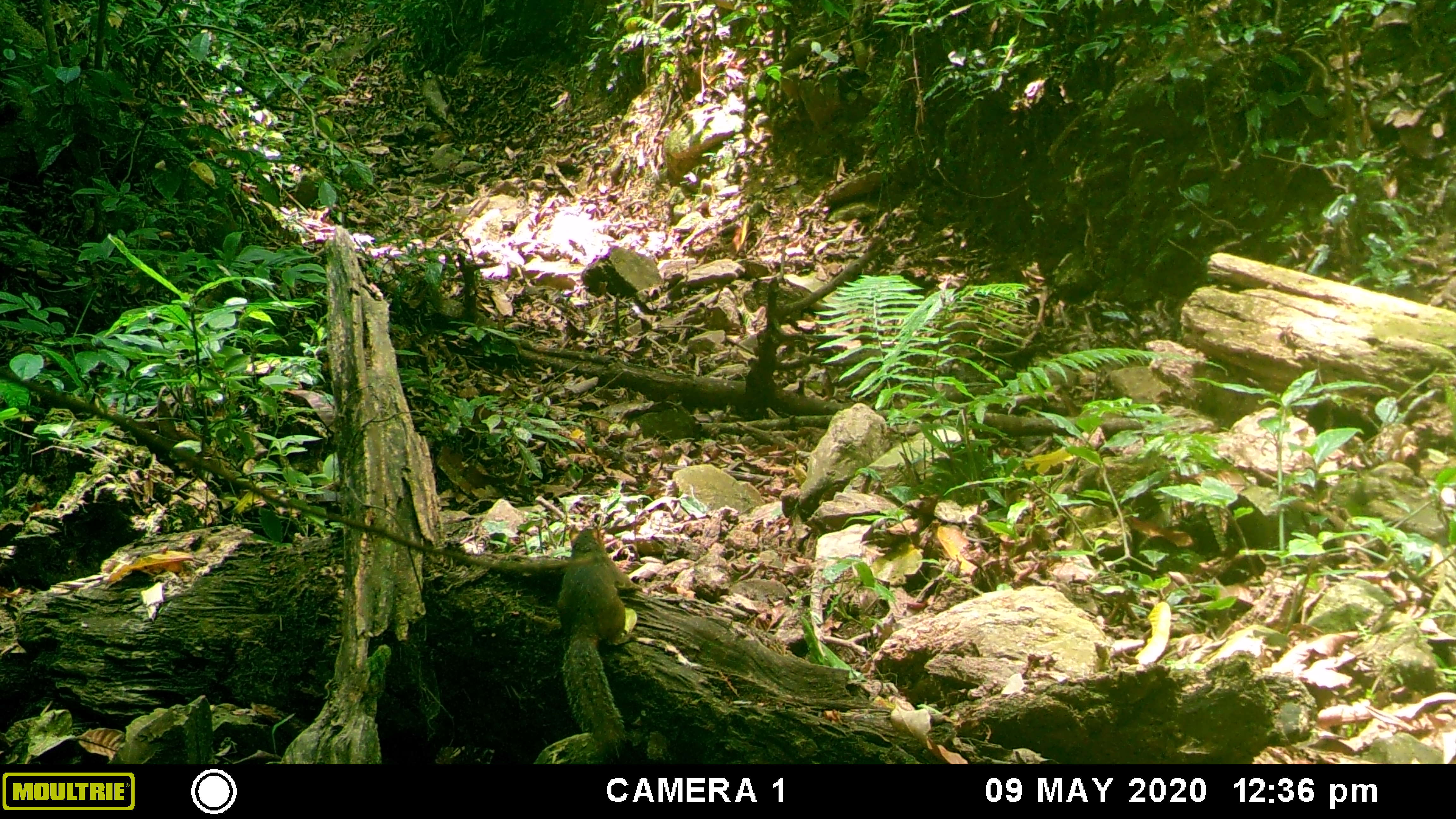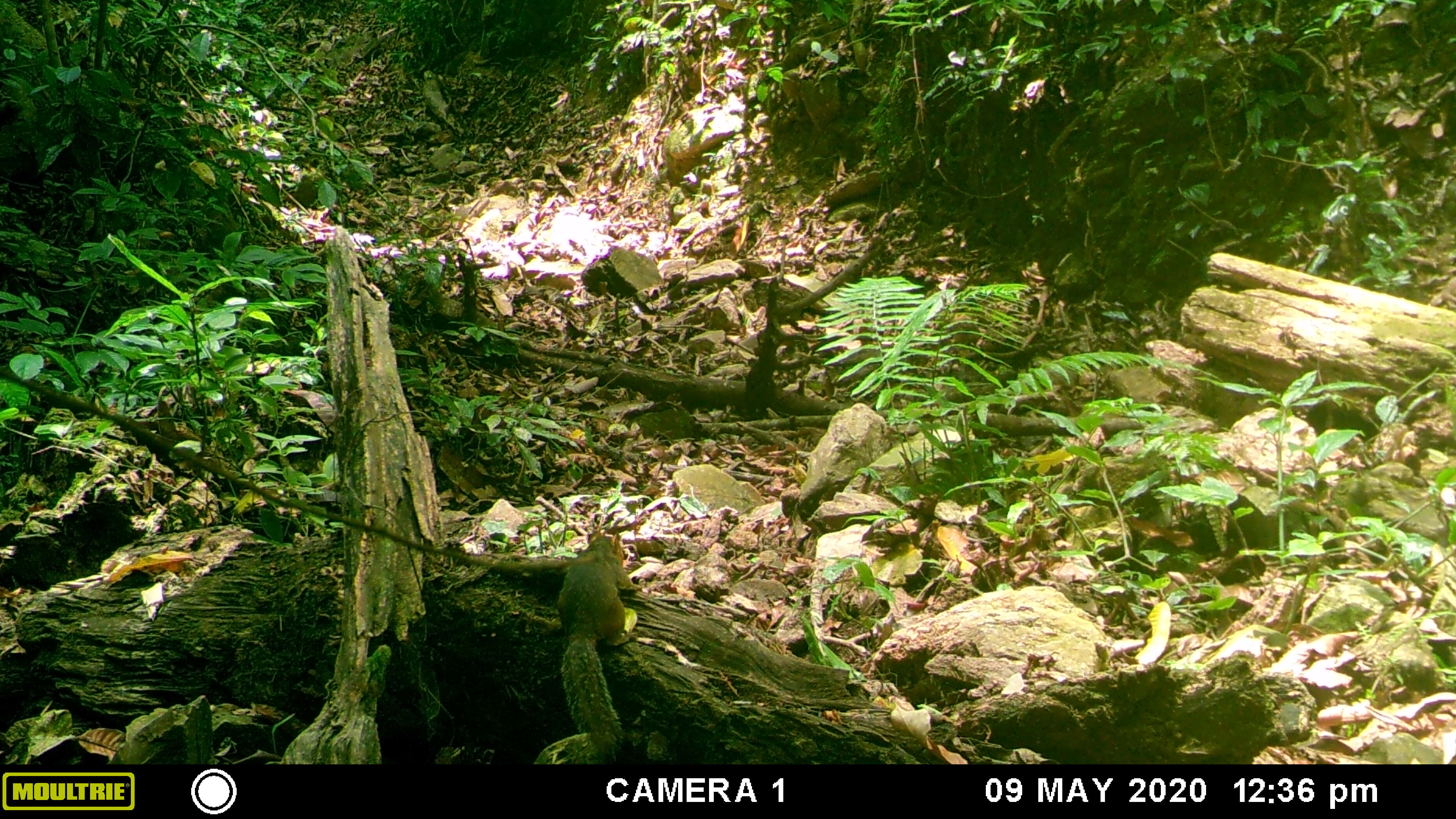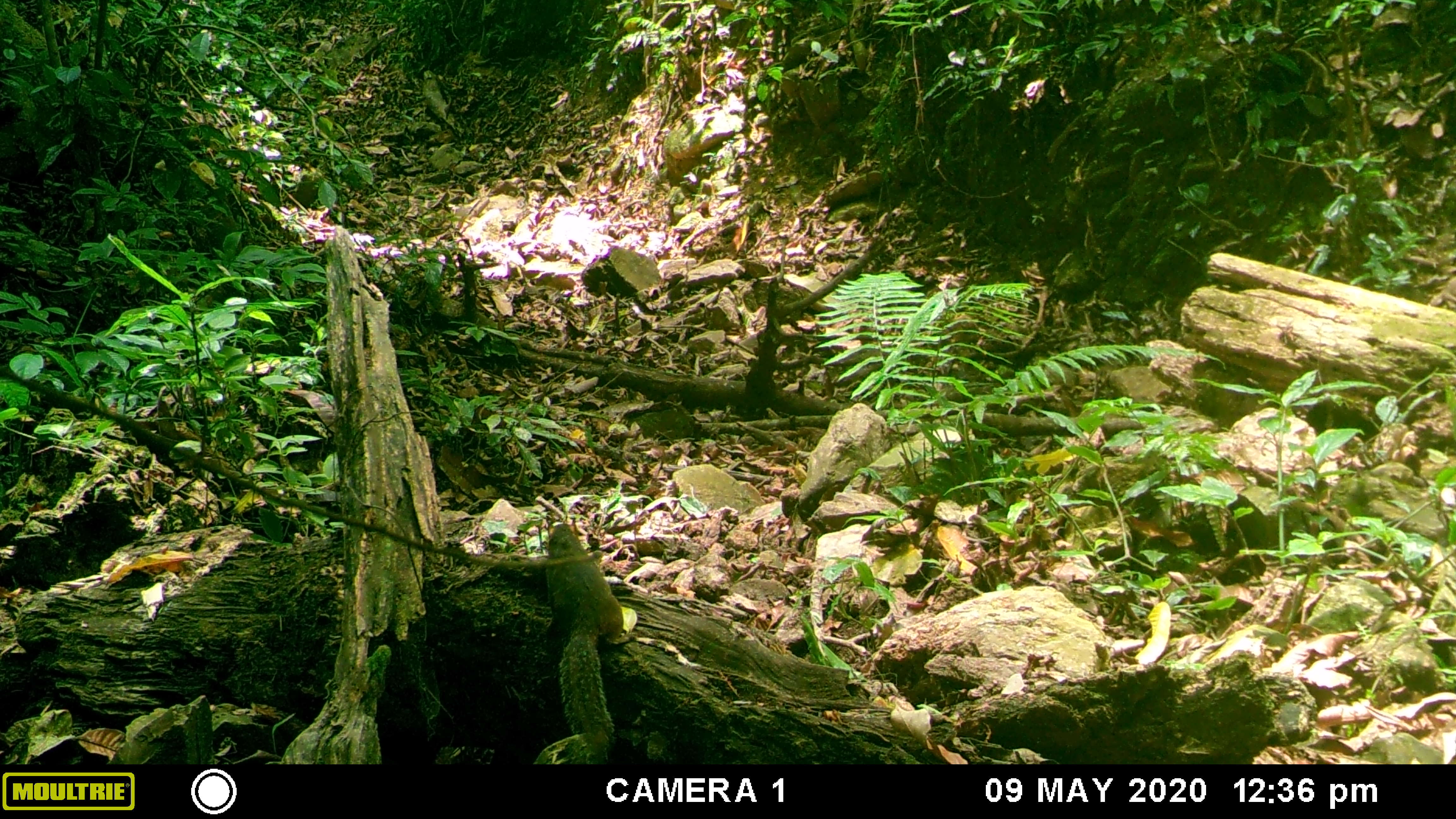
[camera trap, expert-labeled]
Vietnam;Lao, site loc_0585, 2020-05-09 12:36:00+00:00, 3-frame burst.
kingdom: Animalia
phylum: Chordata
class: Mammalia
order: Rodentia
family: Sciuridae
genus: Dremomys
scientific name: Dremomys rufigenis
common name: red-cheeked squirrel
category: red cheeked squirrel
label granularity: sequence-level